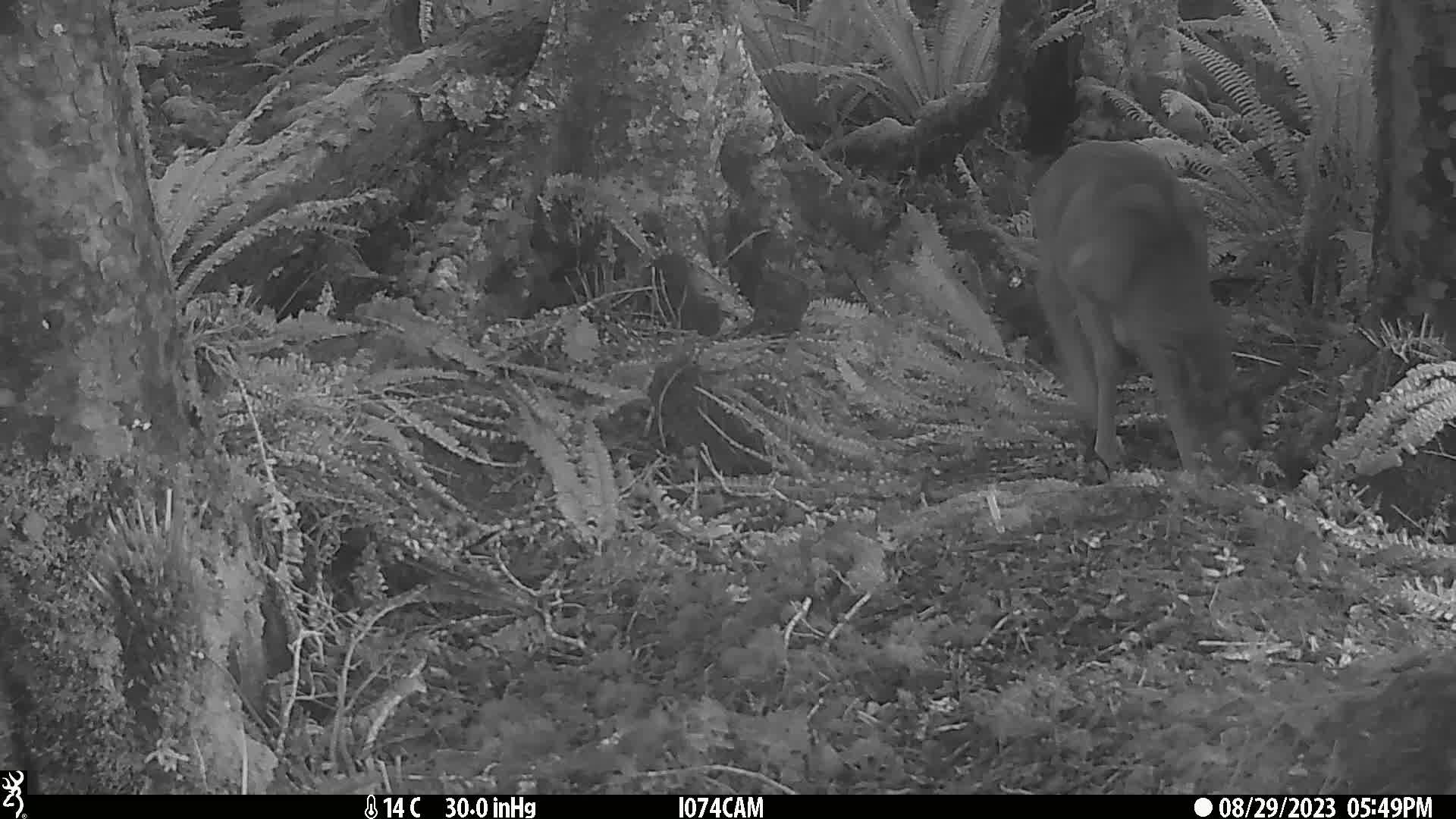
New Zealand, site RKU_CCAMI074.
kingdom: Animalia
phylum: Chordata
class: Mammalia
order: Artiodactyla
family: Cervidae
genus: Odocoileus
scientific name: Odocoileus virginianus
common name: white-tailed deer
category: white tailed deer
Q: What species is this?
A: White tailed deer (white-tailed deer) (Odocoileus virginianus).